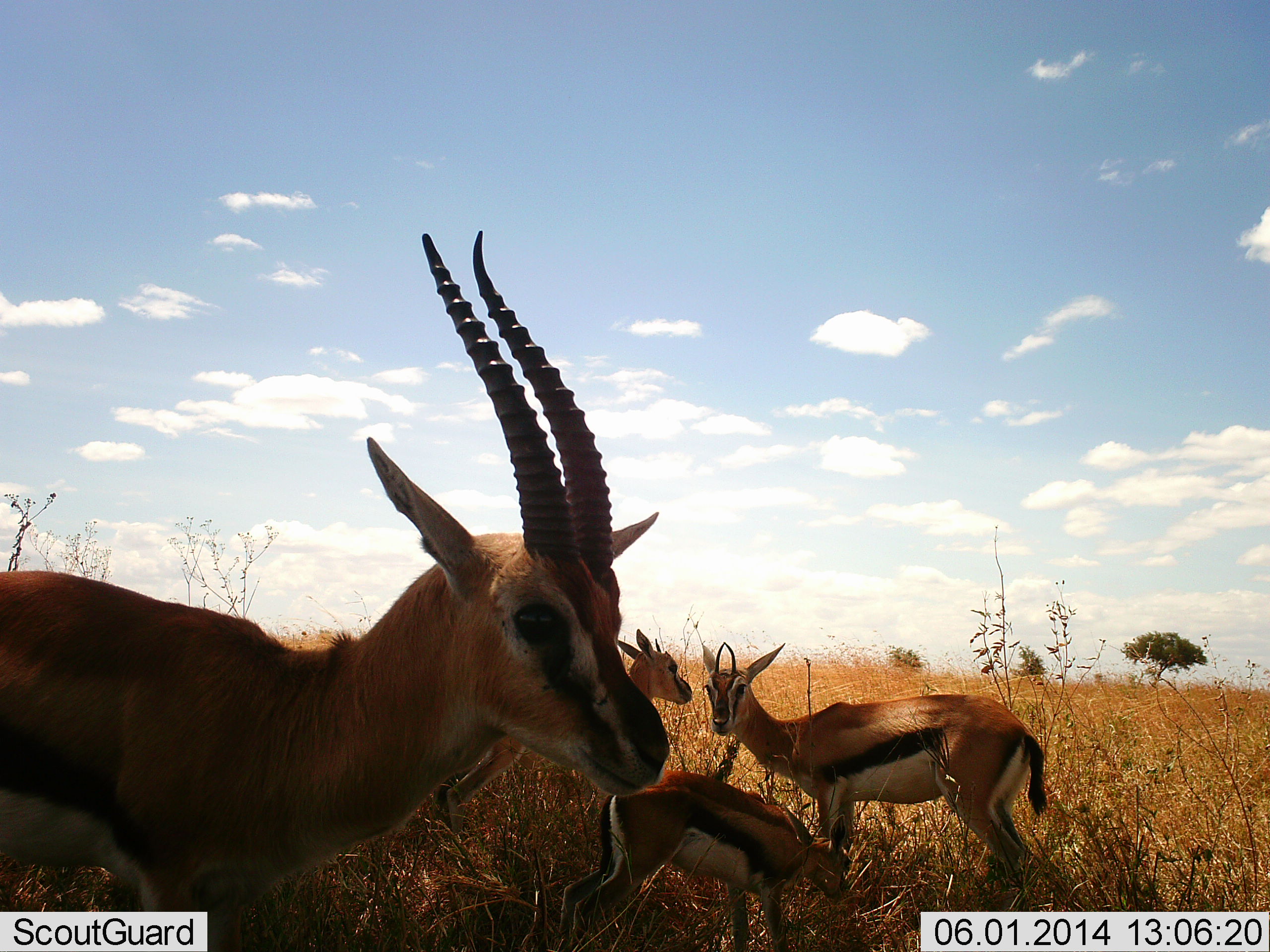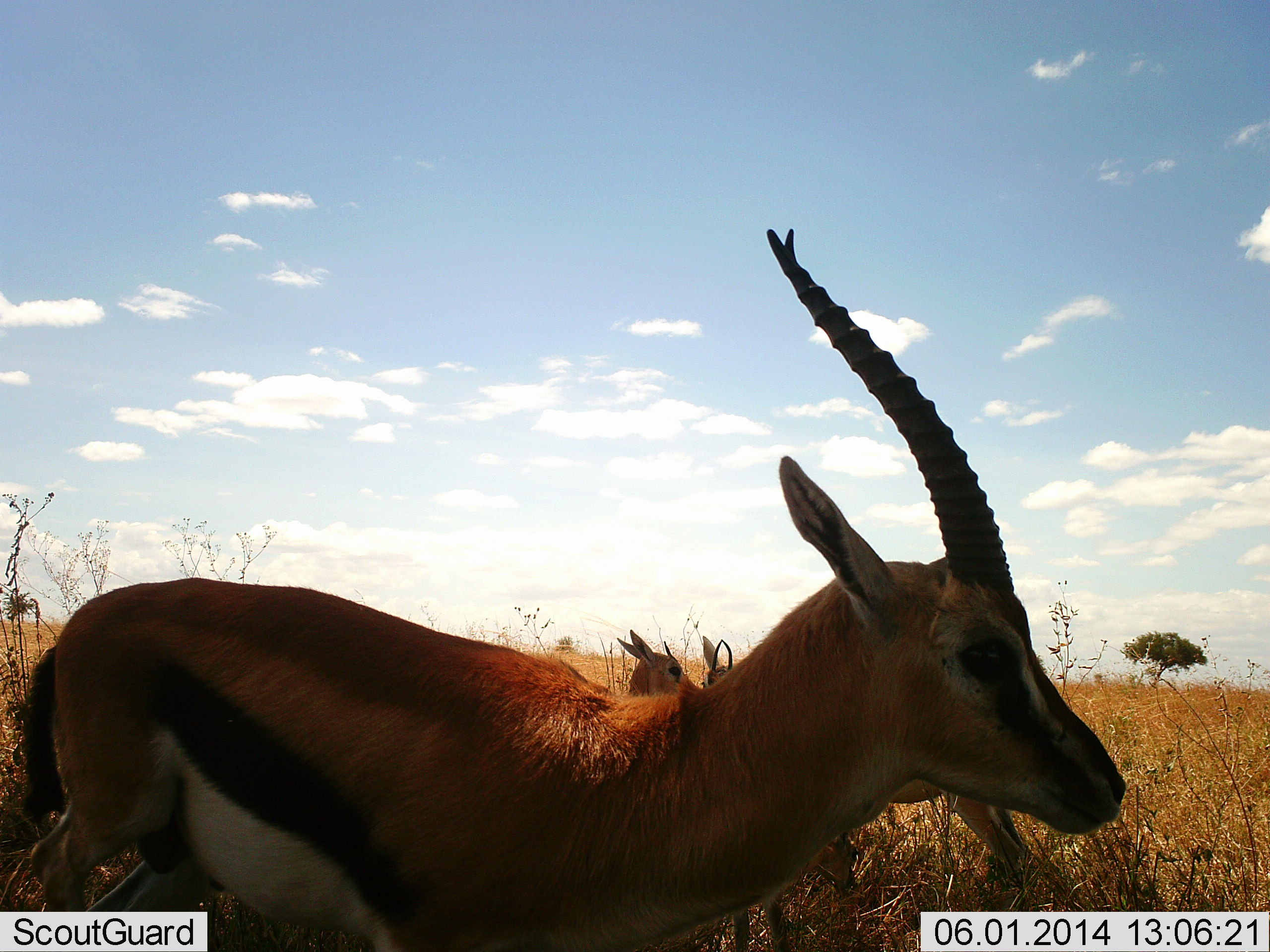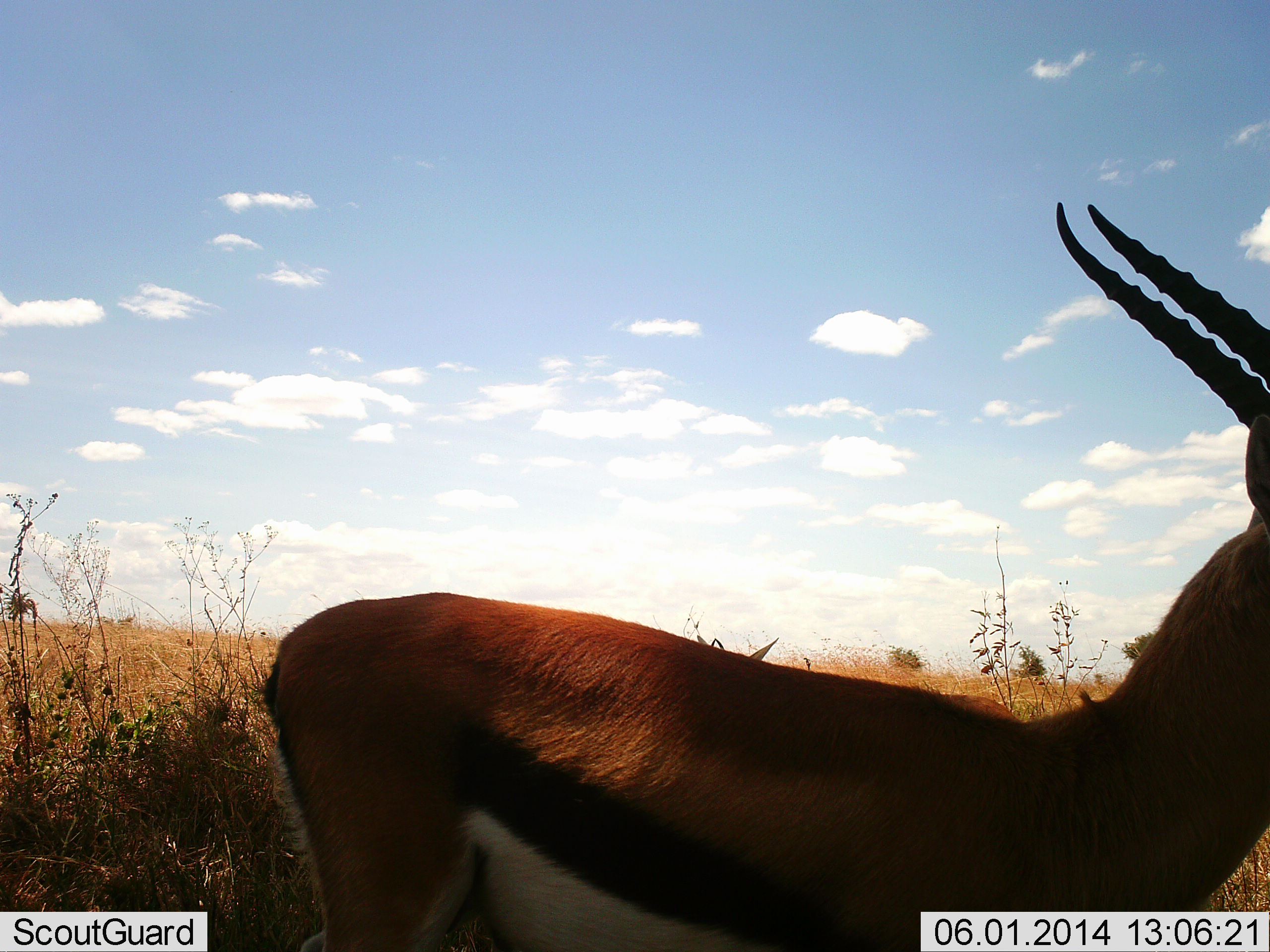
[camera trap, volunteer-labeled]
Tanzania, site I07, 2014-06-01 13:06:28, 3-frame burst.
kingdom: Animalia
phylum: Chordata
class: Mammalia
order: Artiodactyla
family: Bovidae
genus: Eudorcas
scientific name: Eudorcas thomsonii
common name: thomson's gazelle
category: gazellethomsons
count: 4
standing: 100%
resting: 20%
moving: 60%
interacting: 0%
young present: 20%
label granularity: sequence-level